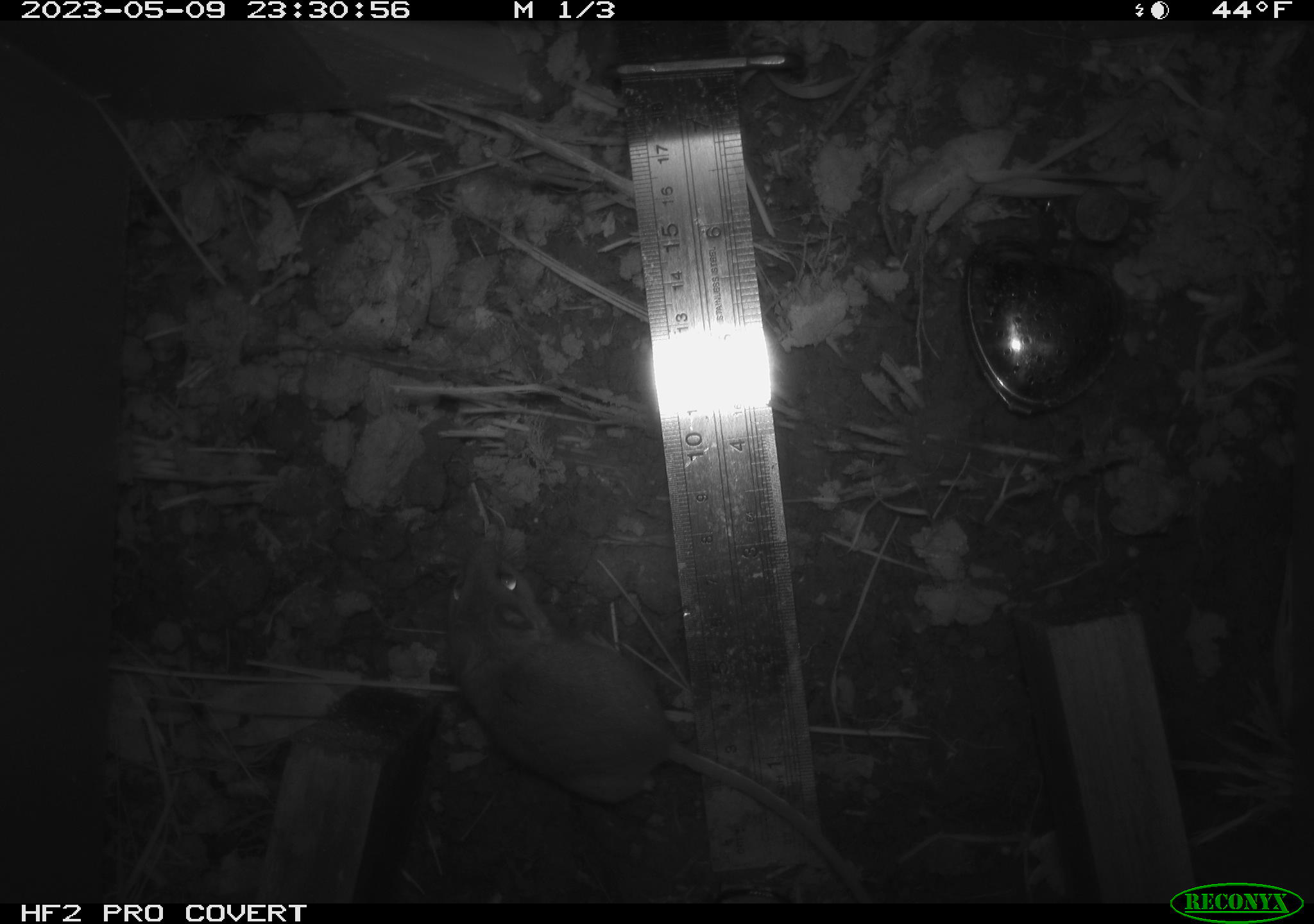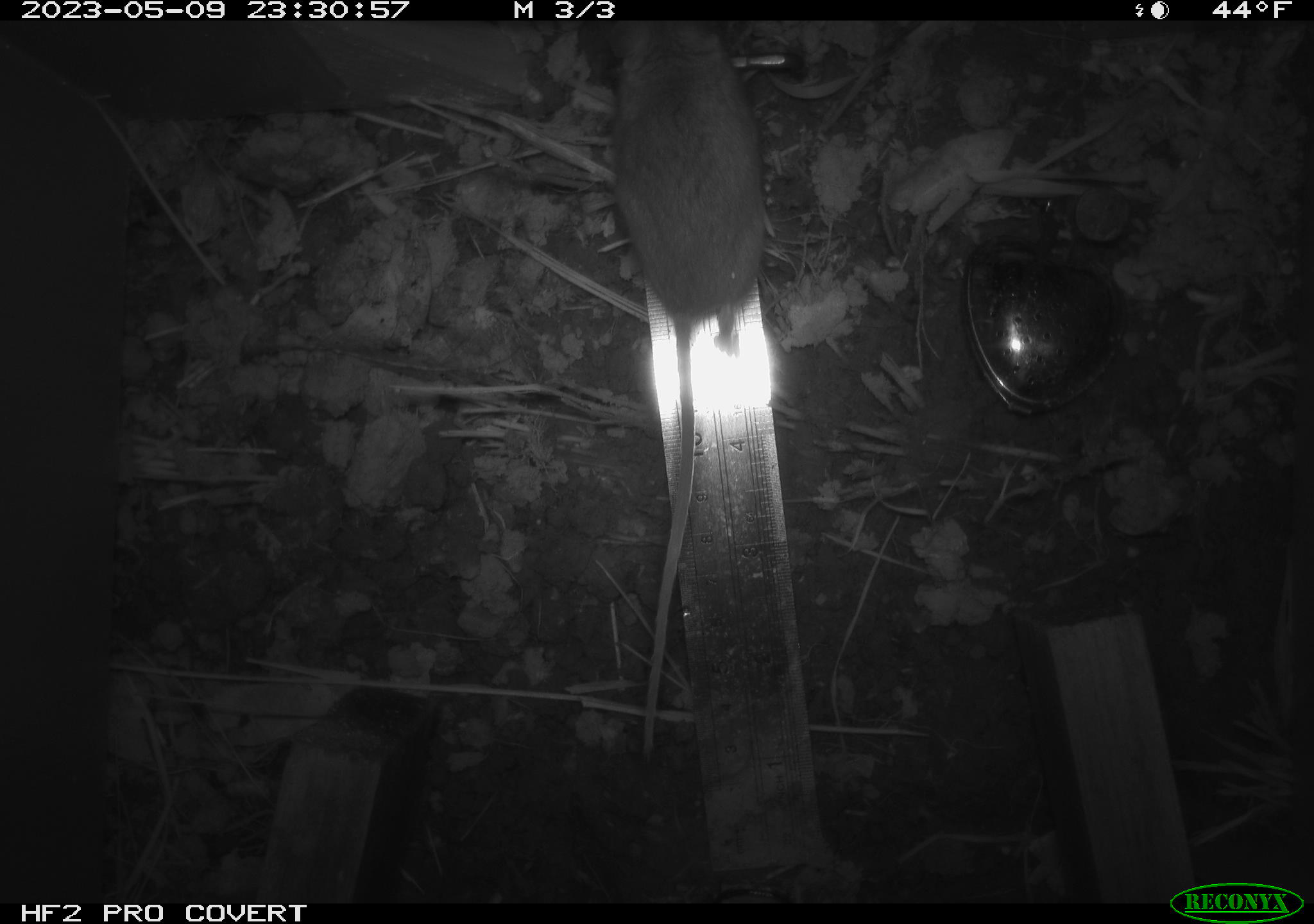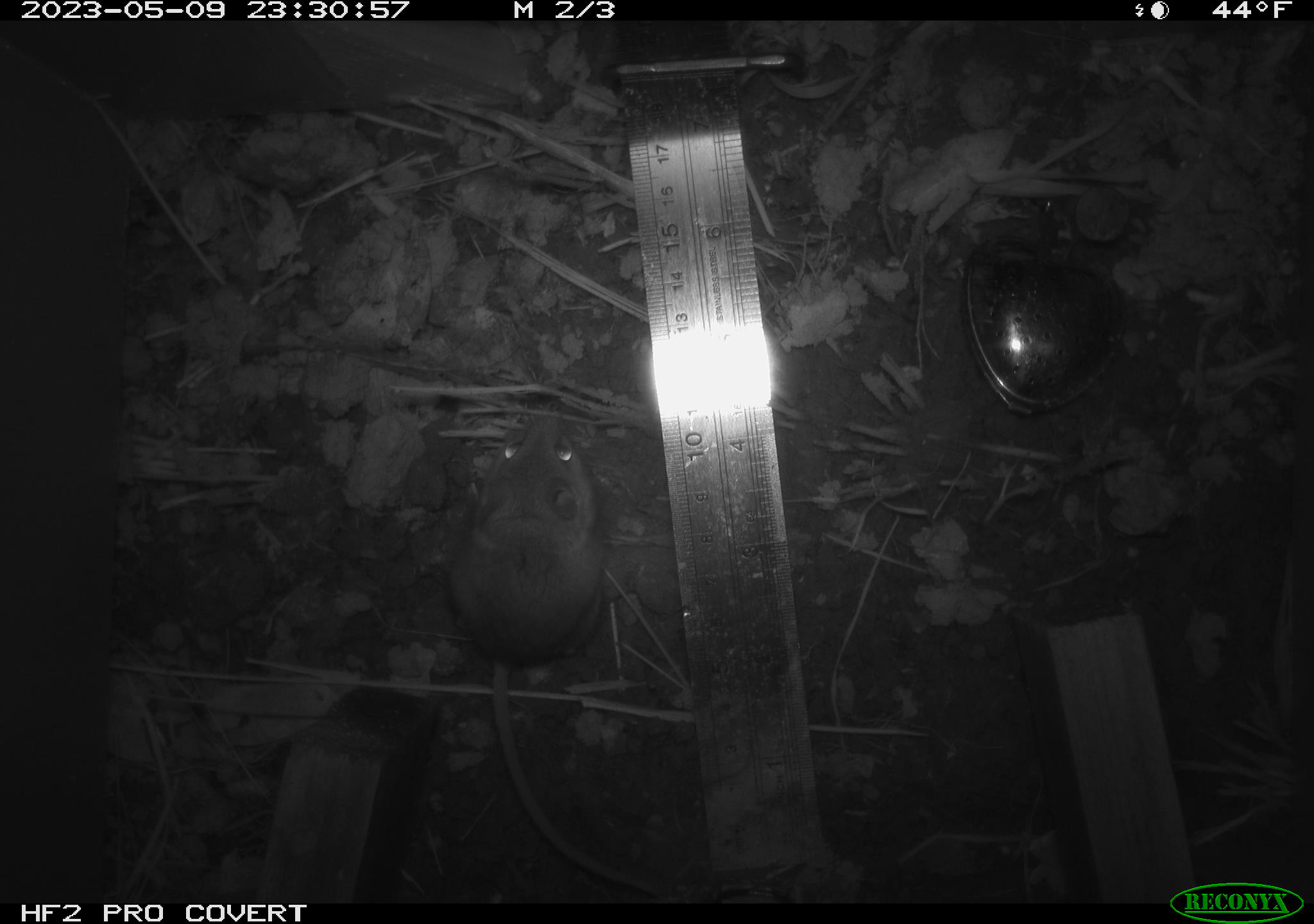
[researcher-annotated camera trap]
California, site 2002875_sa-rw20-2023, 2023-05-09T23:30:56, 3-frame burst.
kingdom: Animalia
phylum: Chordata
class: Mammalia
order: Rodentia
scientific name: Rodentia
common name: mouse species